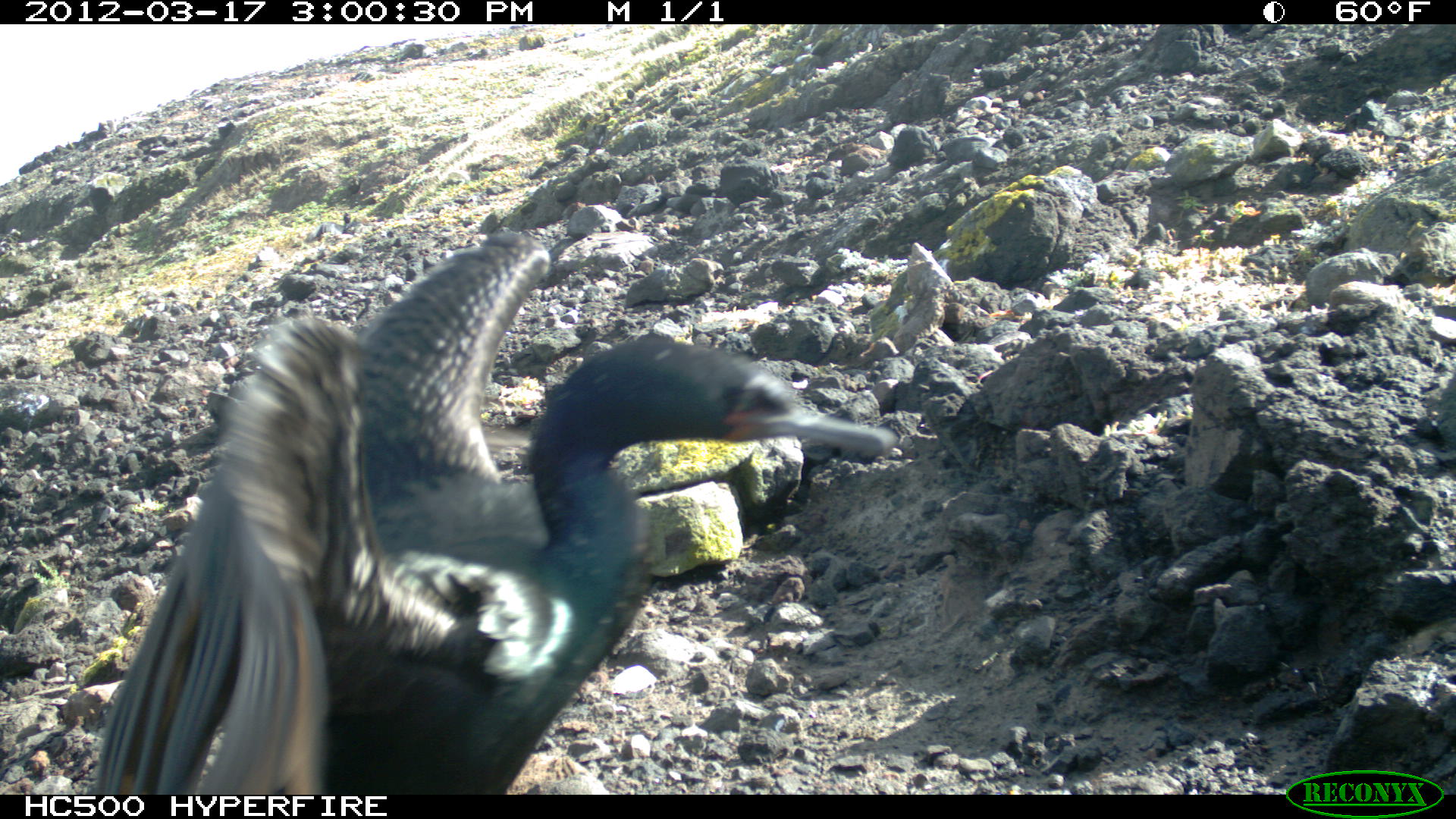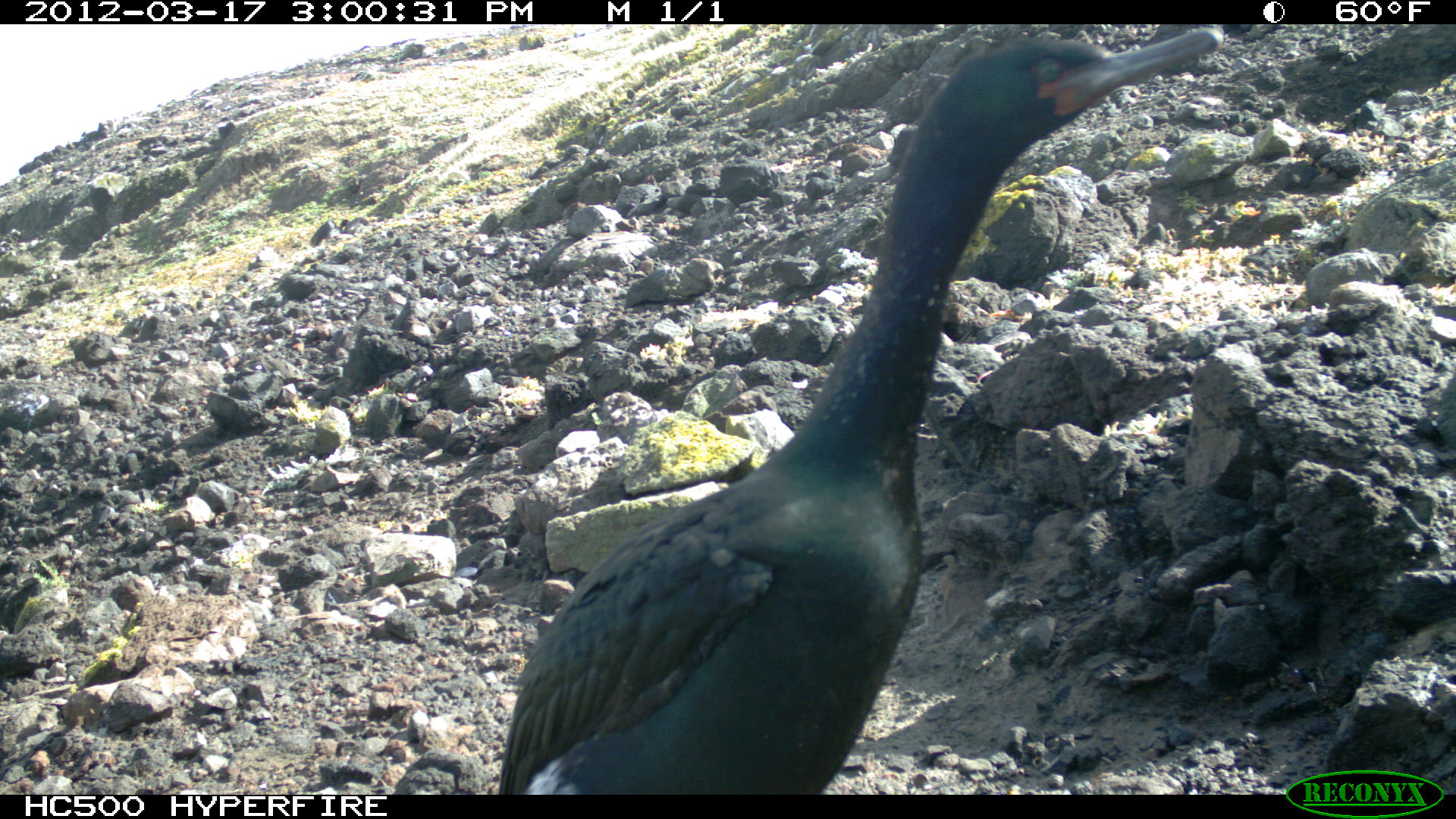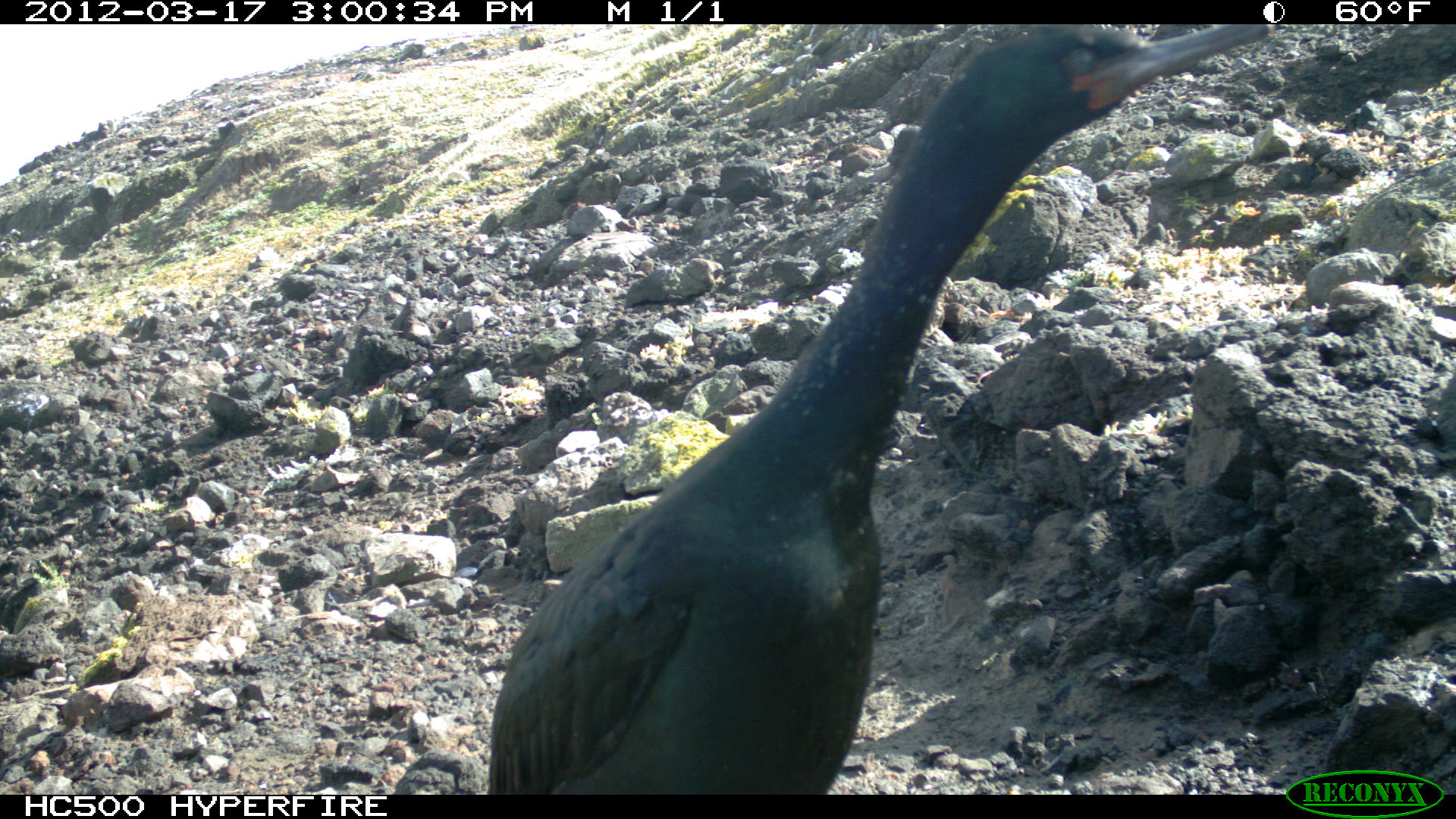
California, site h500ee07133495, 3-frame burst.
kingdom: Animalia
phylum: Chordata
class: Aves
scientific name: Aves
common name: bird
Bird (Aves).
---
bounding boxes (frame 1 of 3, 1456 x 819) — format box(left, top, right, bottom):
bird: box(87, 204, 896, 792)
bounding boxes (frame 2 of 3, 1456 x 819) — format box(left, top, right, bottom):
bird: box(497, 27, 1224, 792)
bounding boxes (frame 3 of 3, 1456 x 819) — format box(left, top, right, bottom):
bird: box(491, 27, 1280, 796)